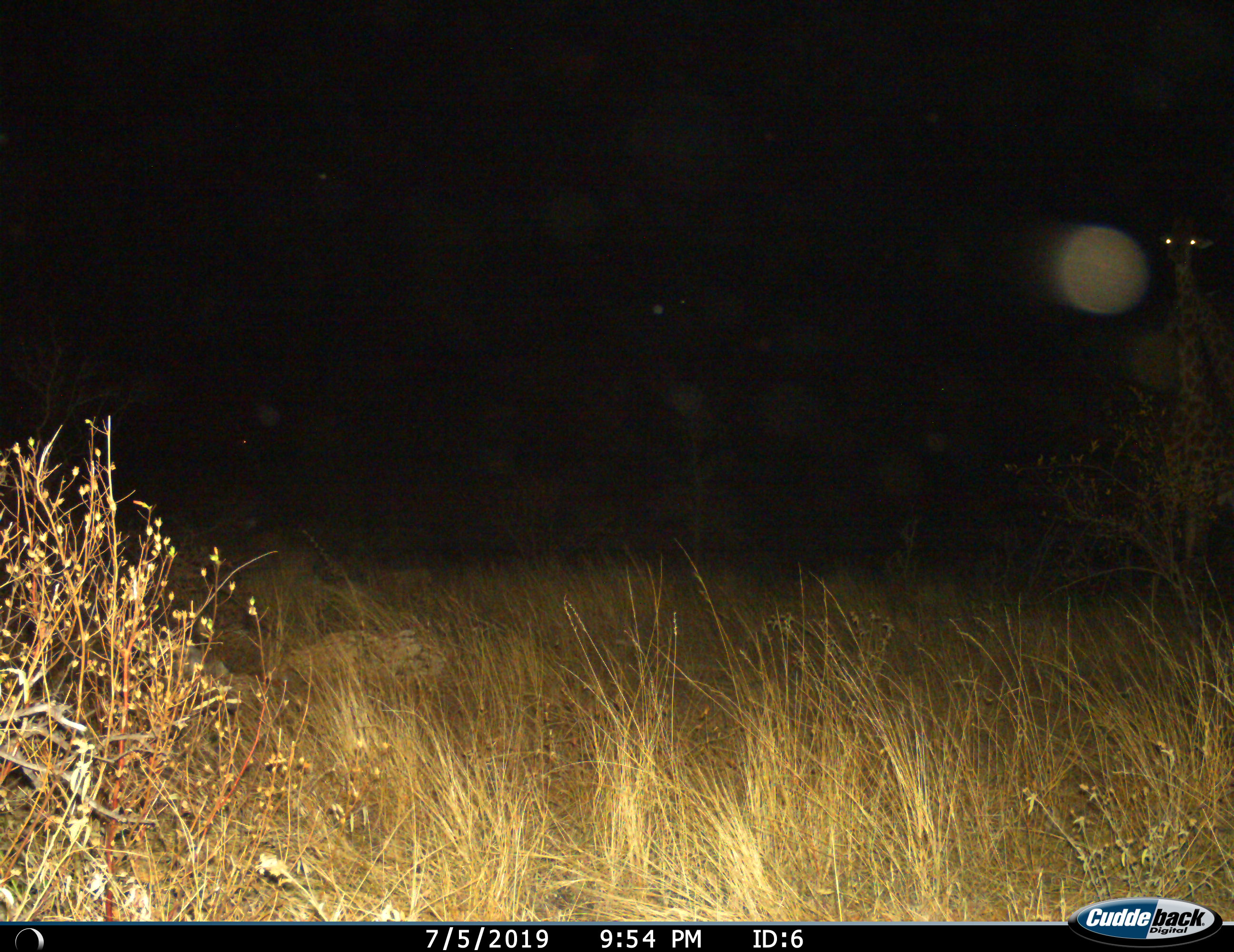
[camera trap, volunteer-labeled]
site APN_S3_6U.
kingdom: Animalia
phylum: Chordata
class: Mammalia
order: Artiodactyla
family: Giraffidae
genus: Giraffa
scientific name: Giraffa camelopardalis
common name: giraffe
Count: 1.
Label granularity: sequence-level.